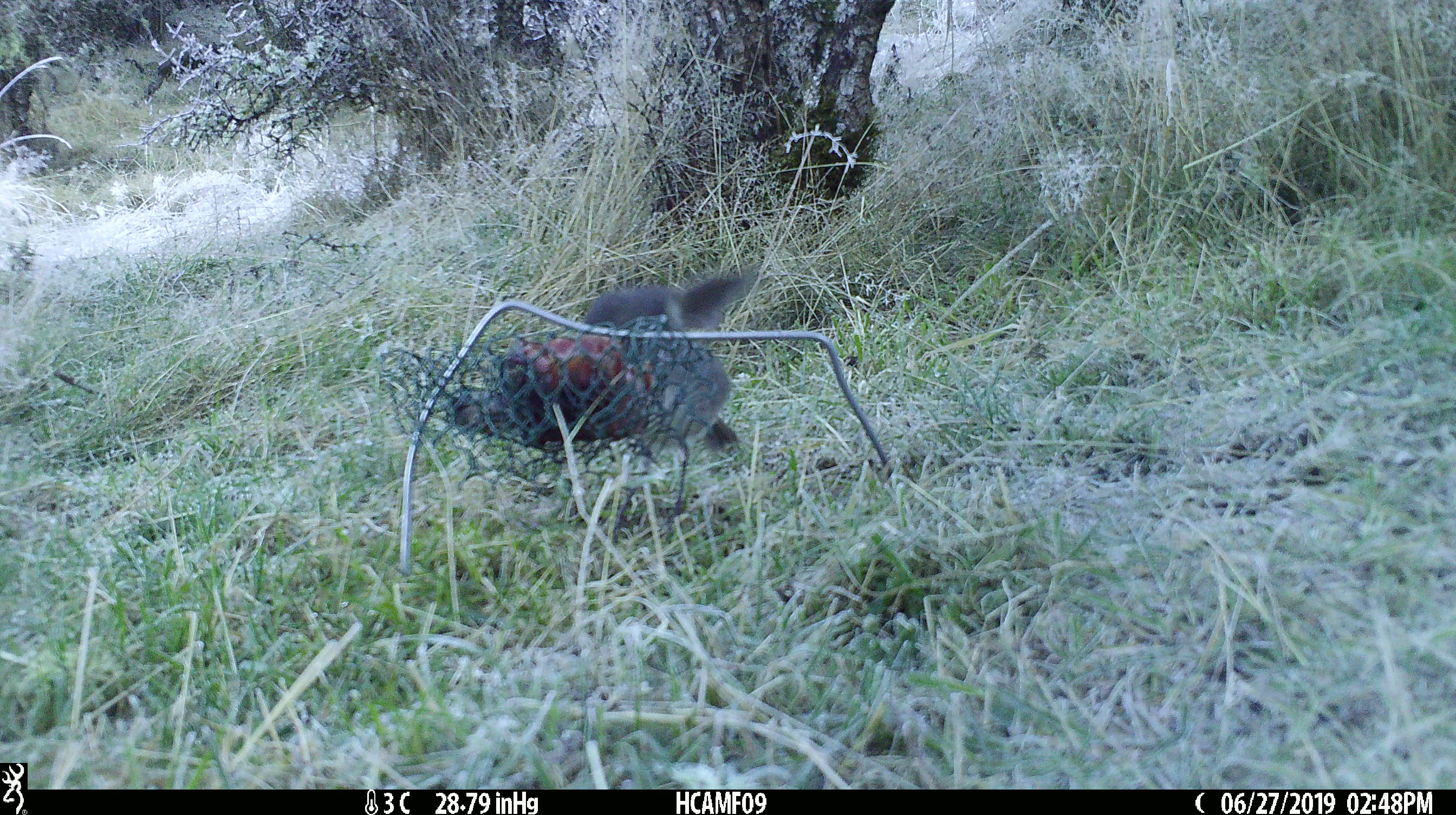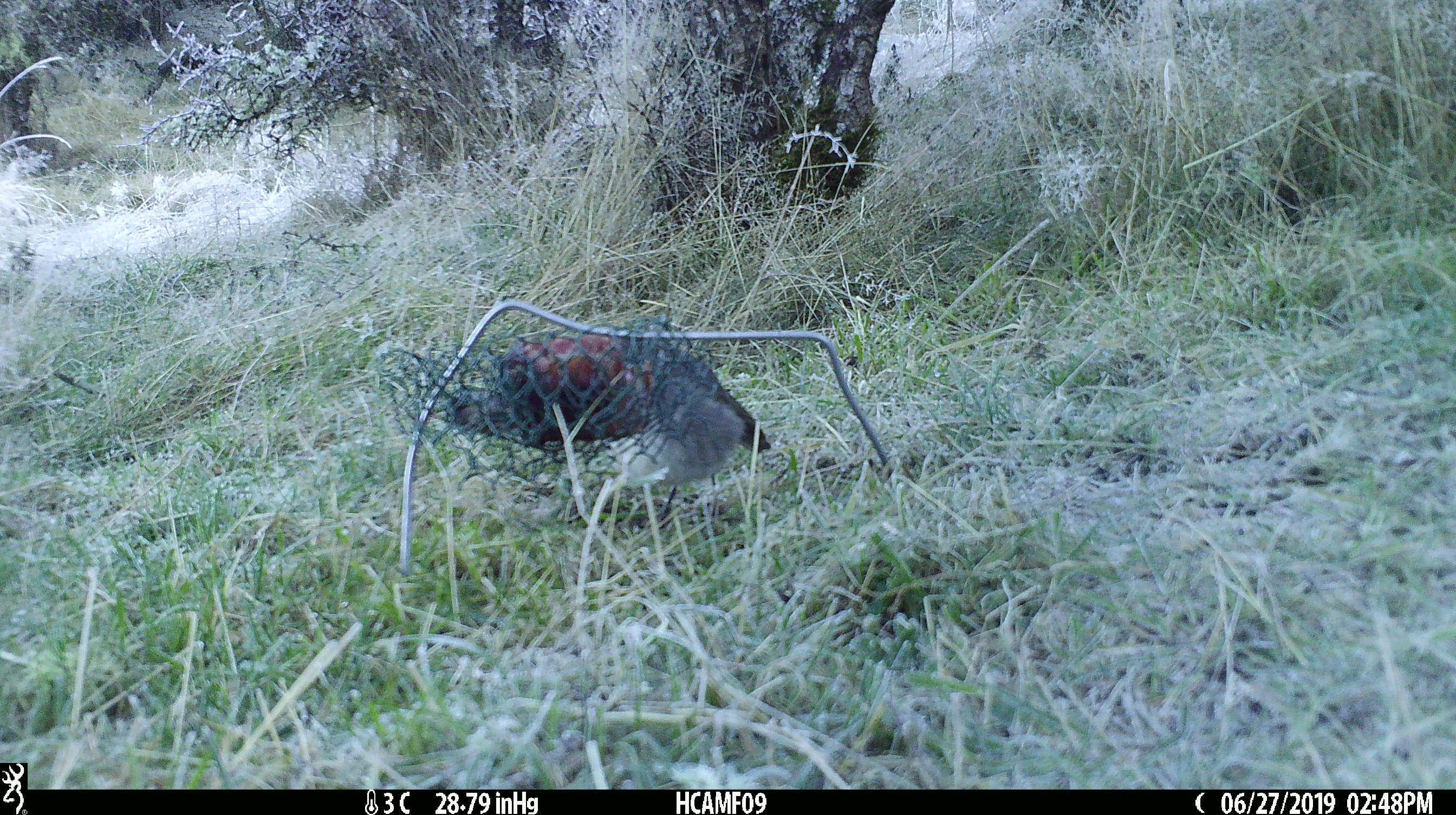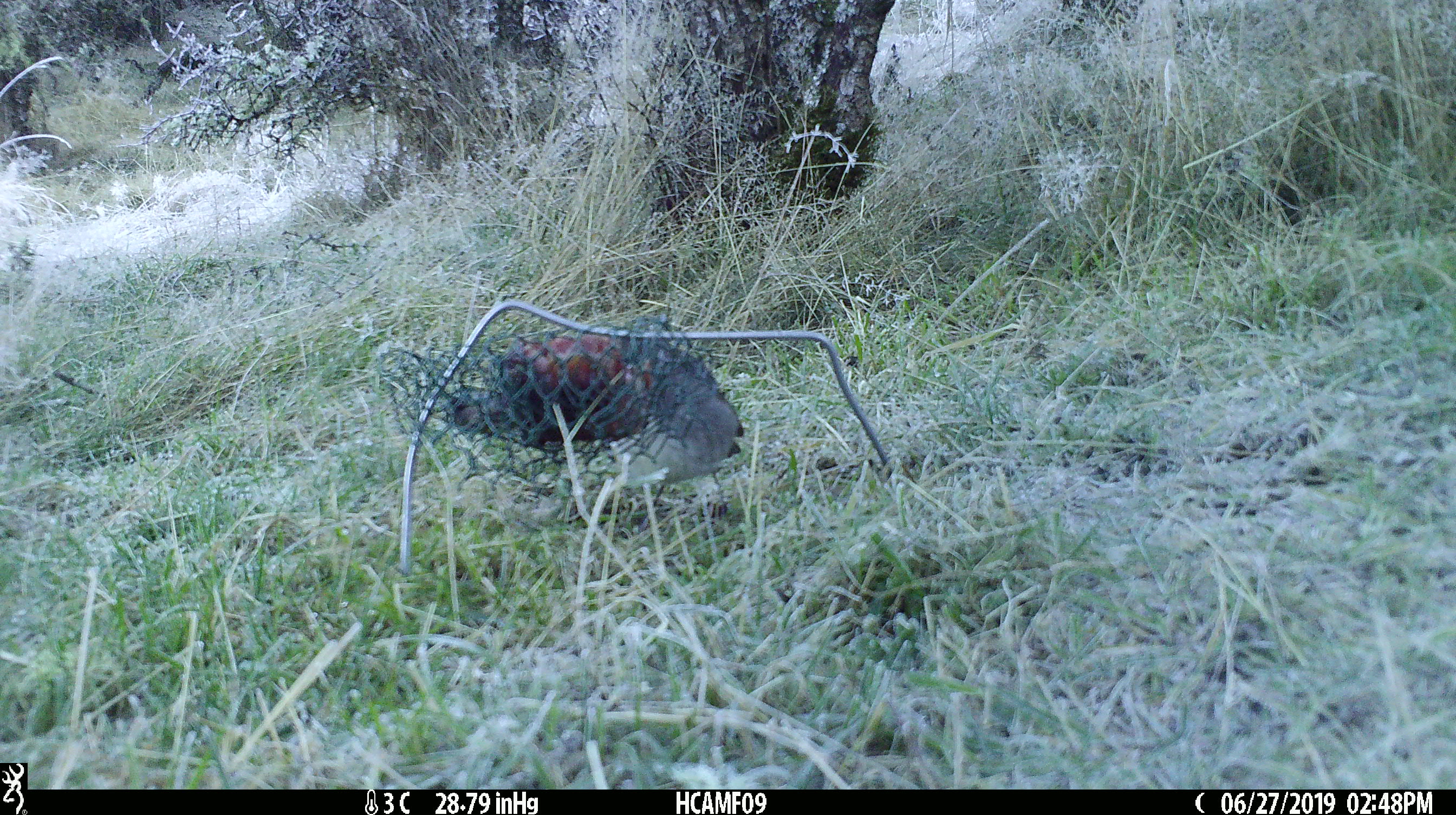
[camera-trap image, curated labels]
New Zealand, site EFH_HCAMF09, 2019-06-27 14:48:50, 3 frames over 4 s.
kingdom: Animalia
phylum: Chordata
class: Aves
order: Passeriformes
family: Petroicidae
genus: Petroica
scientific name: Petroica australis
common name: new zealand robin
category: robin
Robin (new zealand robin) (Petroica australis).